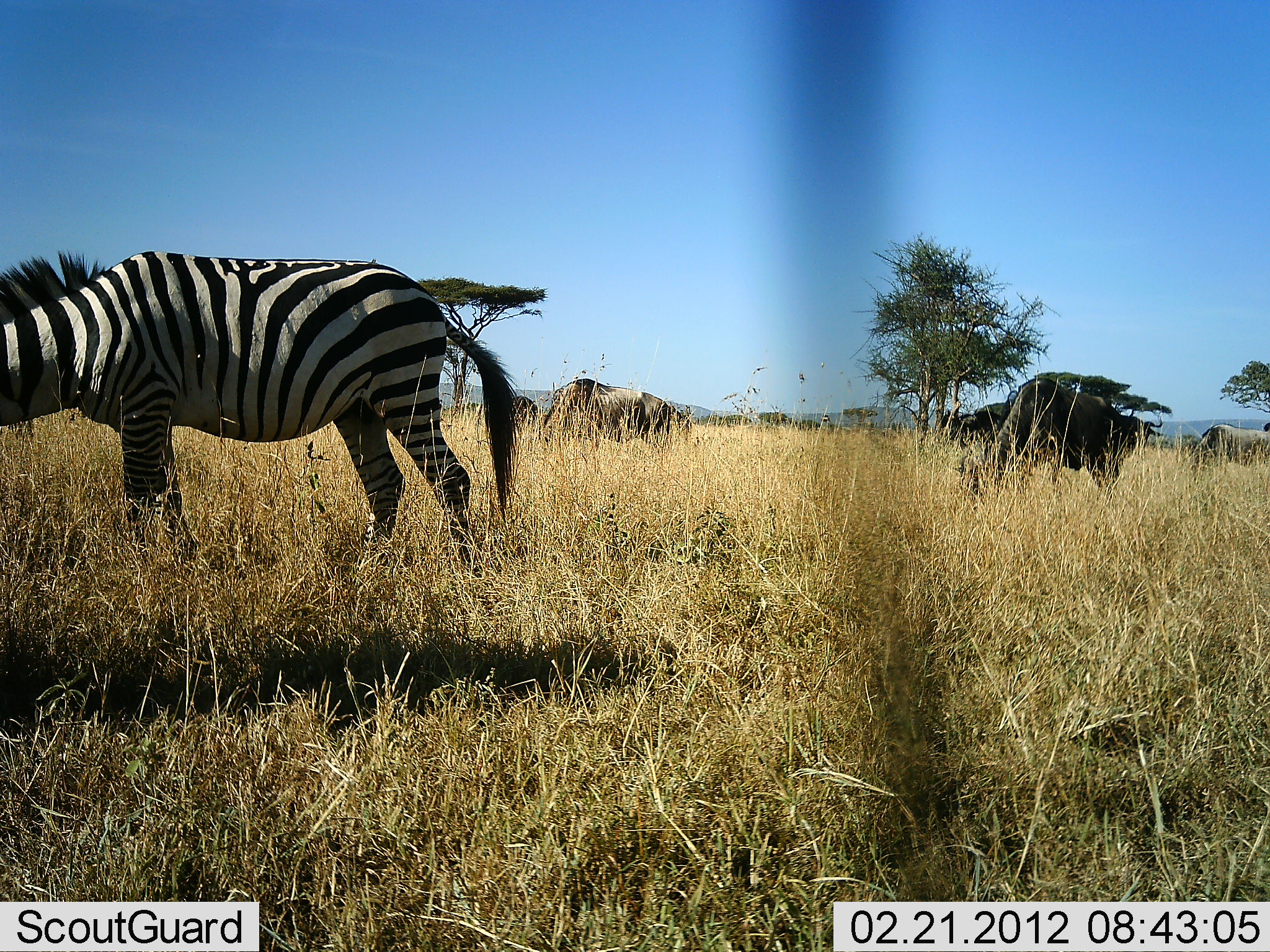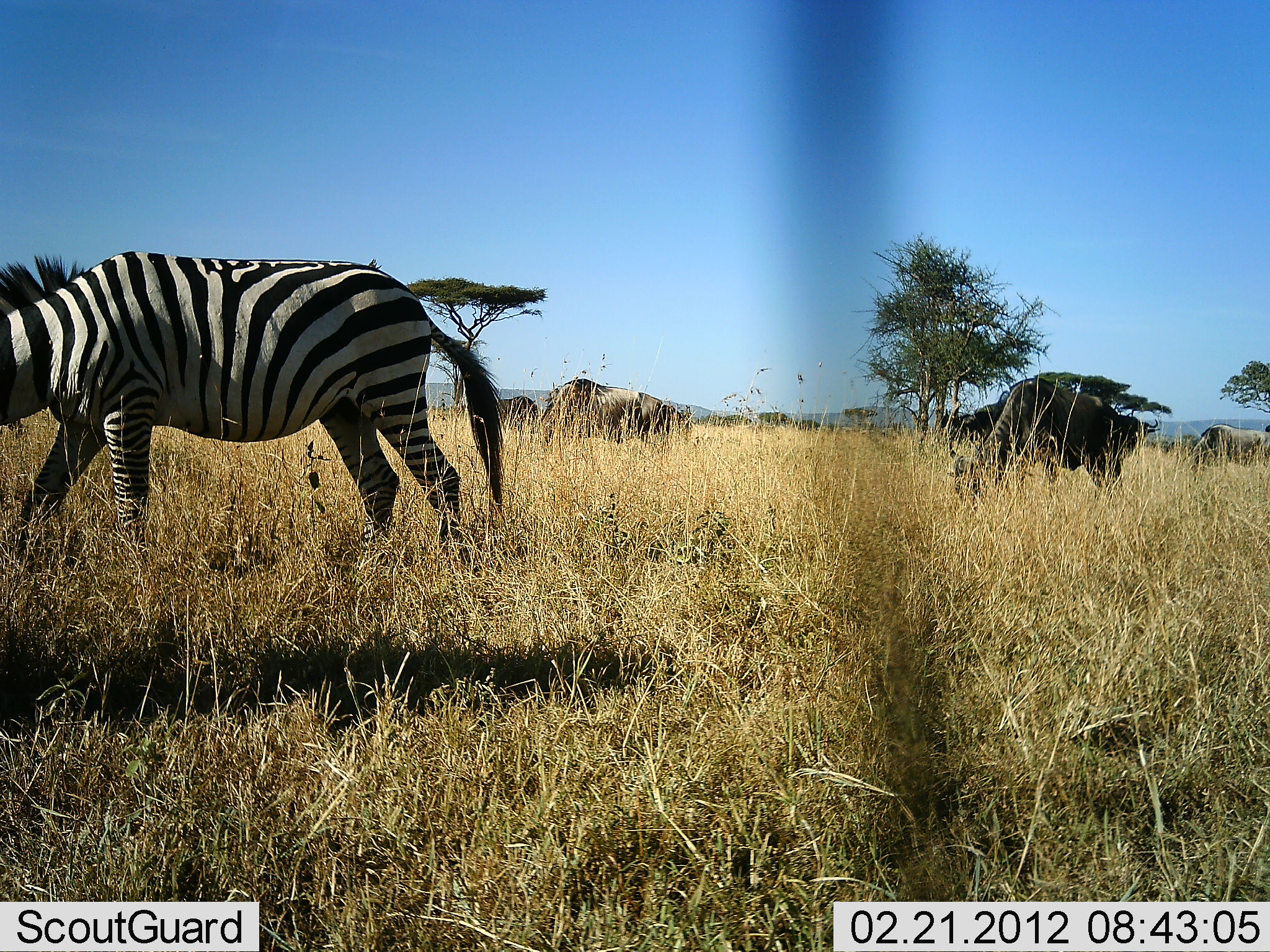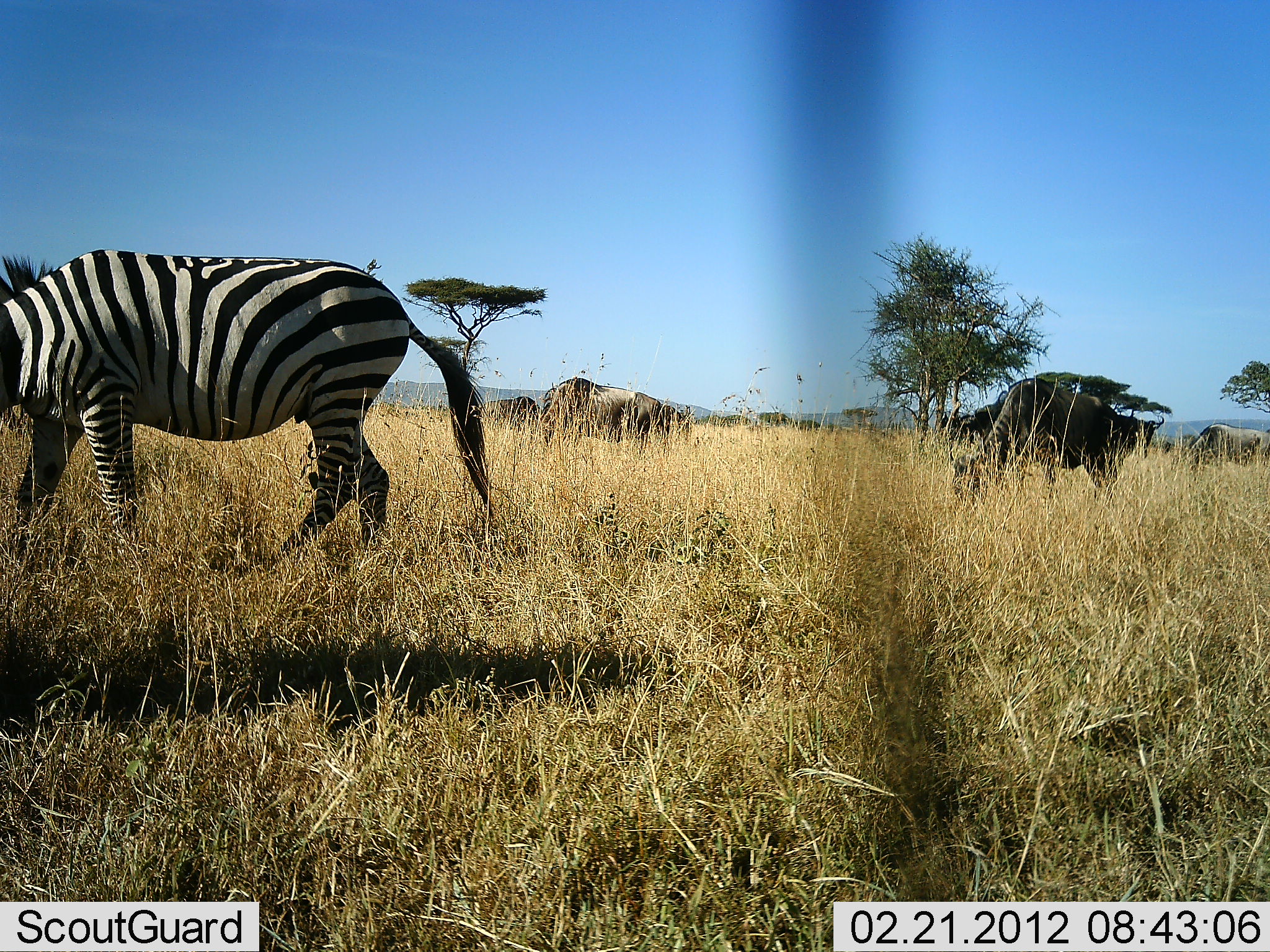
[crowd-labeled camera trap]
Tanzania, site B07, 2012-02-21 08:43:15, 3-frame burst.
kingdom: Animalia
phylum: Chordata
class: Mammalia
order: Artiodactyla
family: Bovidae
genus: Connochaetes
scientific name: Connochaetes taurinus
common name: blue wildebeest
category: wildebeest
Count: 5.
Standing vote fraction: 38%.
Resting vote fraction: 0%.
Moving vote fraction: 25%.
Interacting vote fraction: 0%.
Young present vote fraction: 0%.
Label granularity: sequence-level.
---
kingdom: Animalia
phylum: Chordata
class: Mammalia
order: Perissodactyla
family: Equidae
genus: Equus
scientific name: Equus quagga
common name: plains zebra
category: zebra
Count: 1.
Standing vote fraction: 24%.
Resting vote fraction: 5%.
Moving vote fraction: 43%.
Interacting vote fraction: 0%.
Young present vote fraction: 0%.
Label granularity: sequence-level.